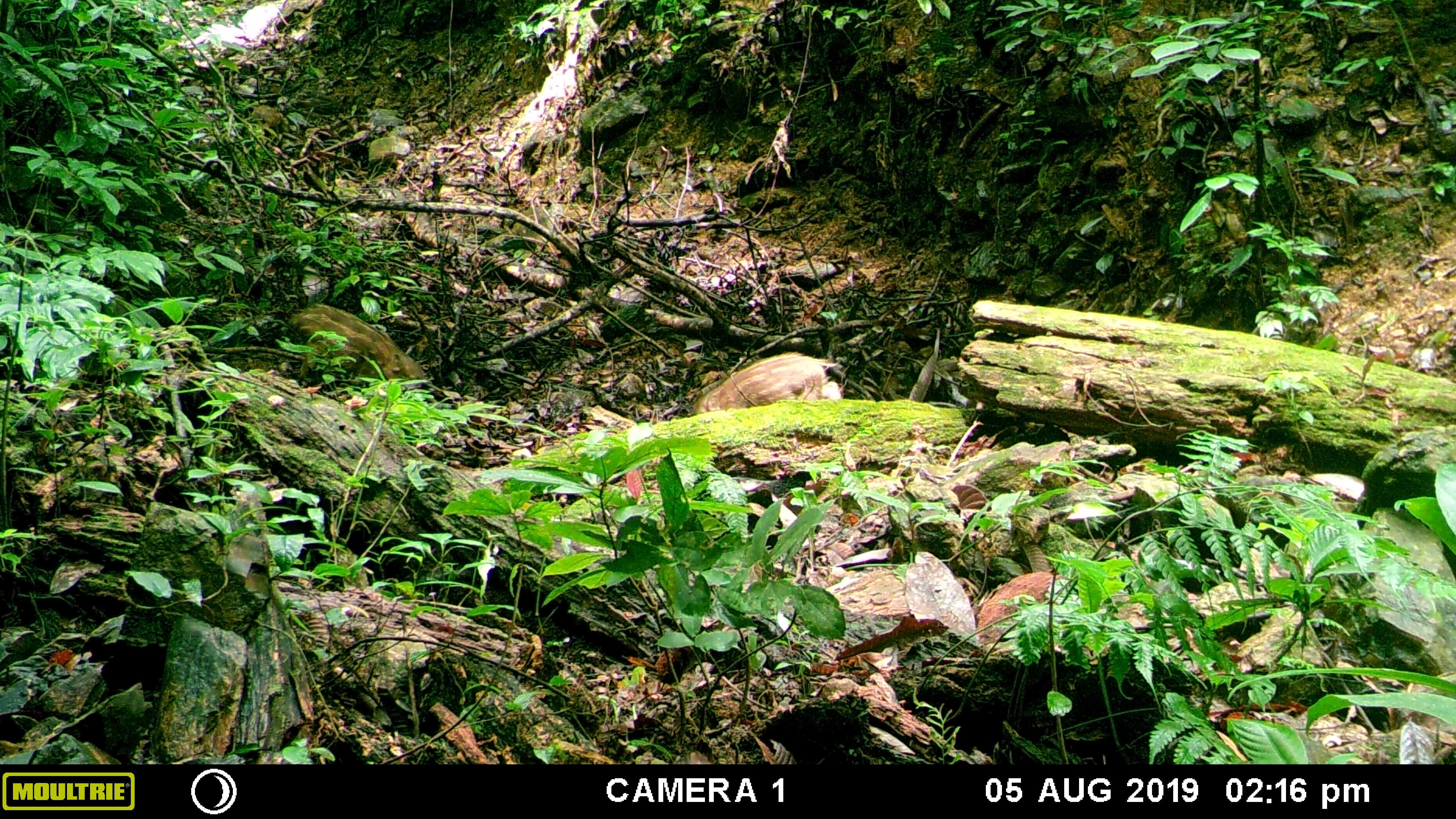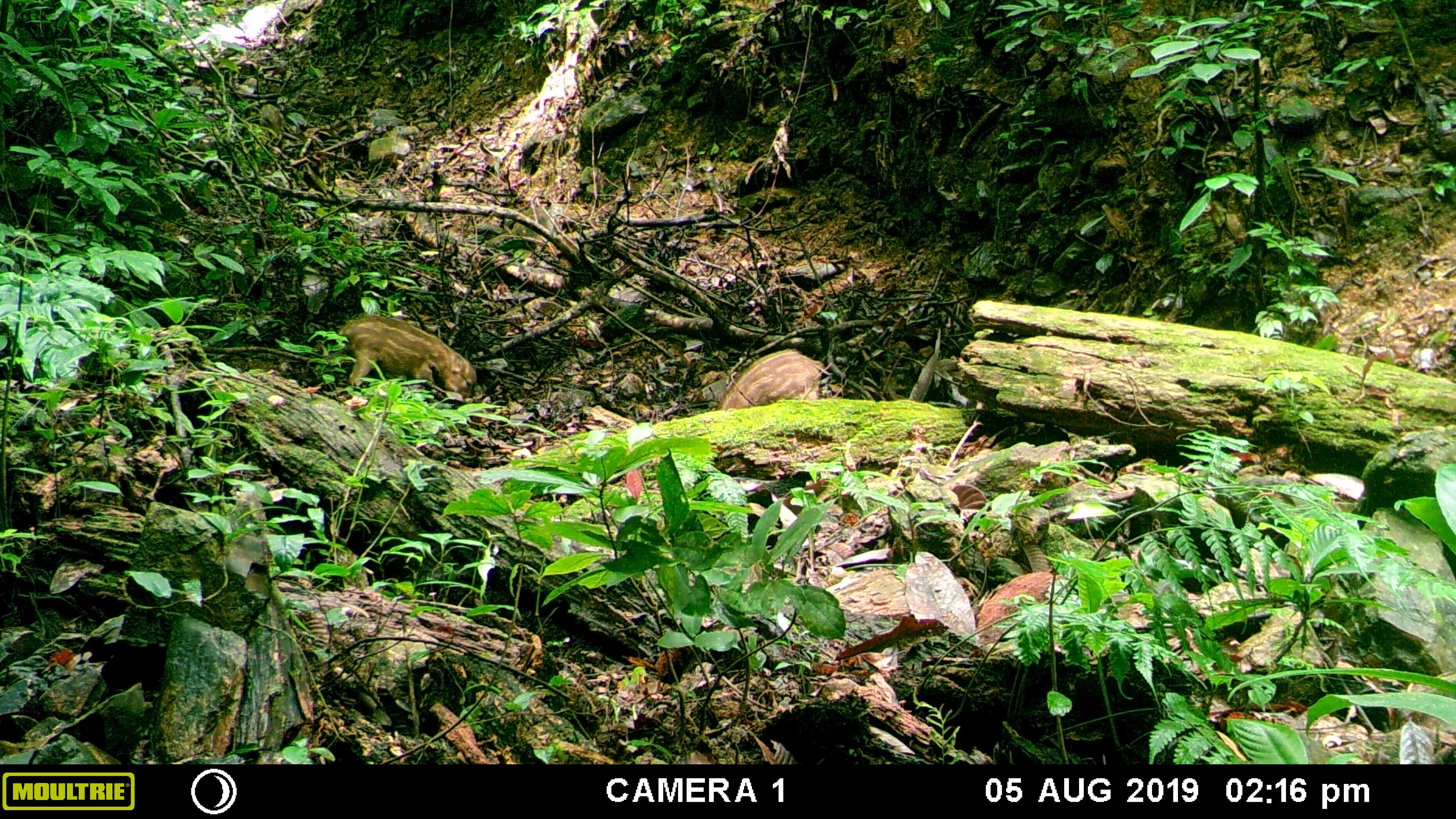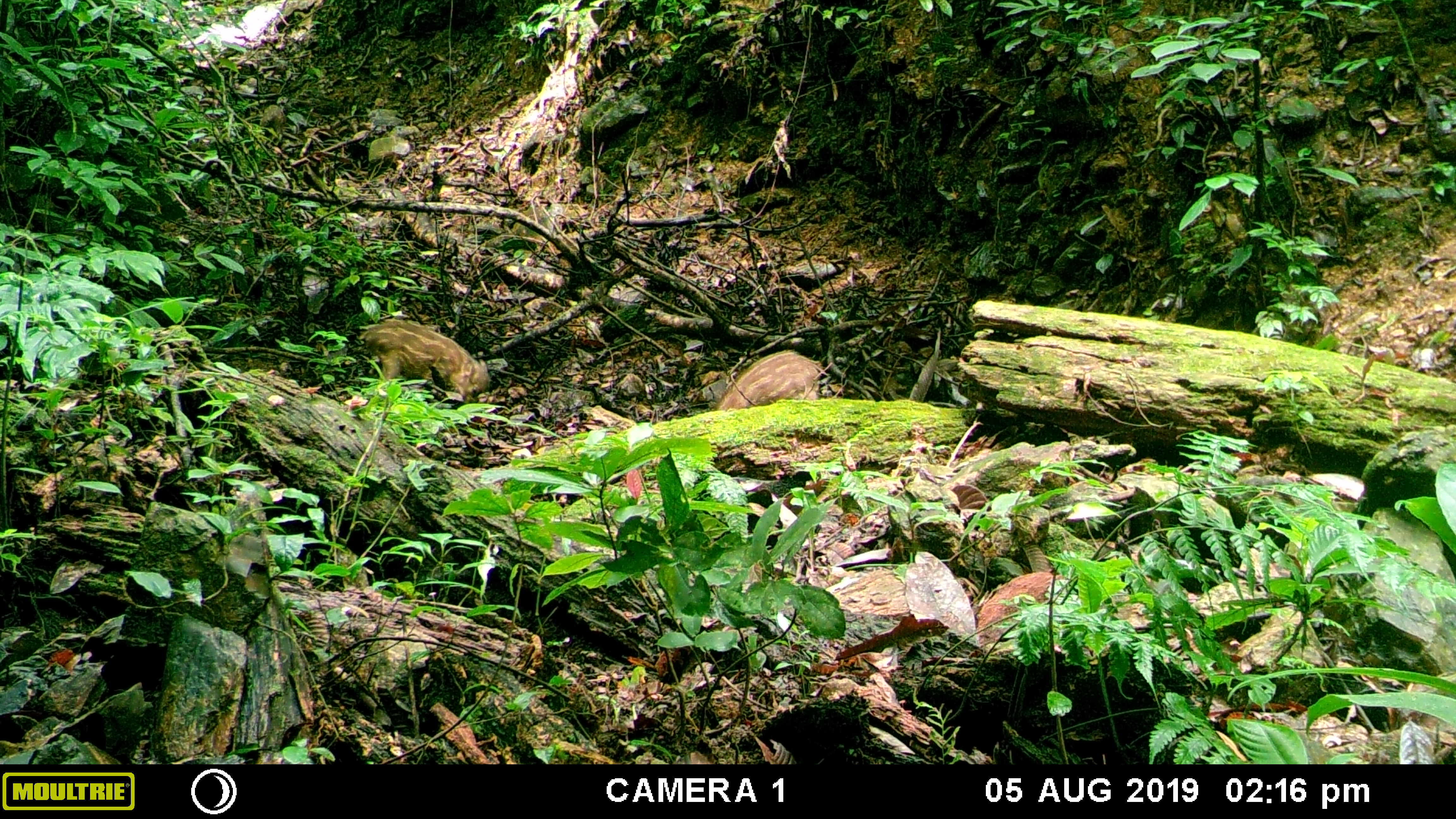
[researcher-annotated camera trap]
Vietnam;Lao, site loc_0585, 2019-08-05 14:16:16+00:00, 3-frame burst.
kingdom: Animalia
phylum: Chordata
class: Mammalia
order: Artiodactyla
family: Suidae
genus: Sus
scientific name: Sus scrofa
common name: eurasian wild pig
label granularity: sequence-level